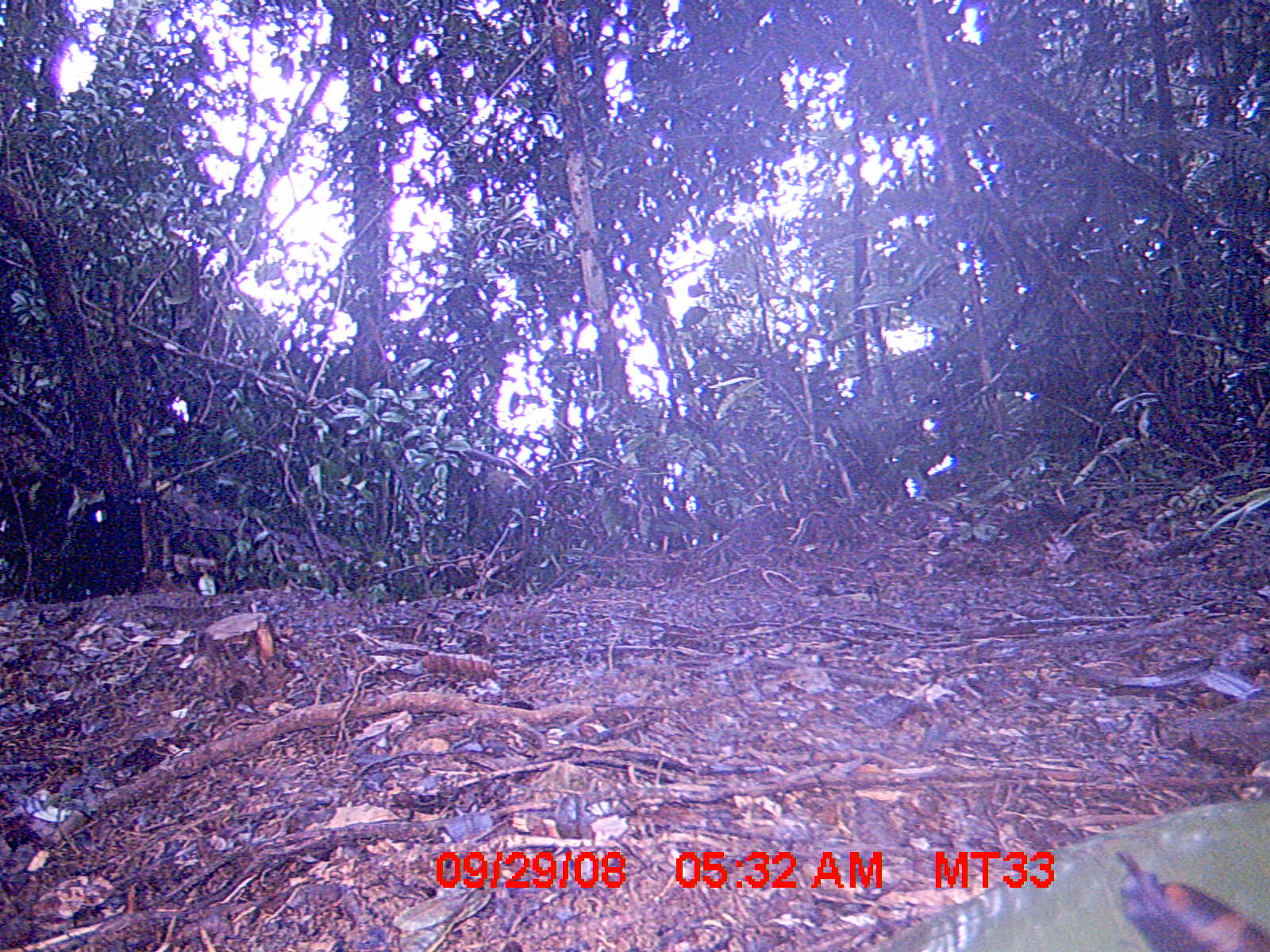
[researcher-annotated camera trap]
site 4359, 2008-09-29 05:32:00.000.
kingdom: Animalia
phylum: Chordata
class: Aves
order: Coraciiformes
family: Brachypteraciidae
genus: Brachypteracias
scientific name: Brachypteracias squamiger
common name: scaly ground-roller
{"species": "Brachypteracias squamiger (scaly ground-roller)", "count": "1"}